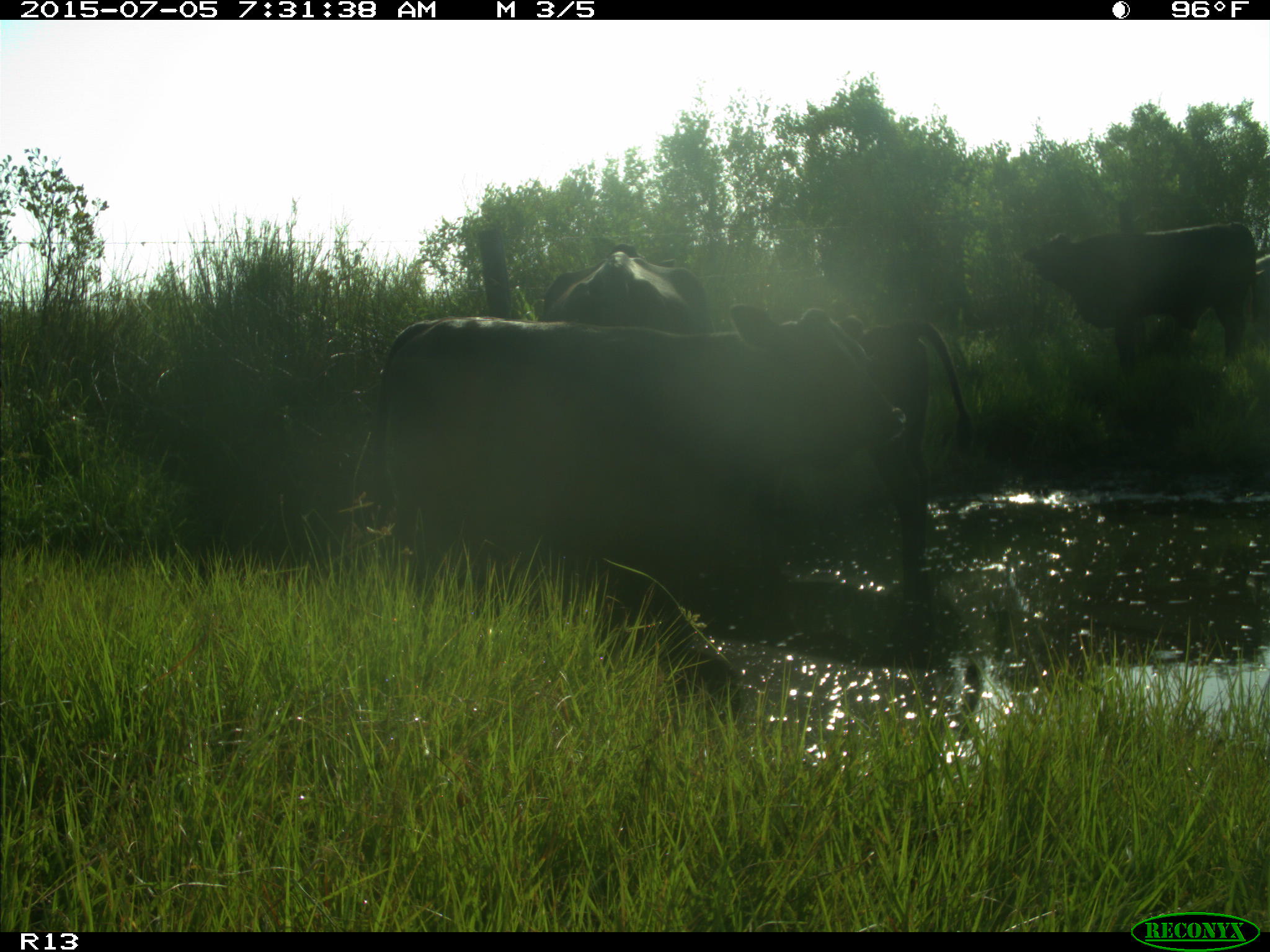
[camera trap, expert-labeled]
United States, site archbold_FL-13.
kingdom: Animalia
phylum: Chordata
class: Mammalia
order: Artiodactyla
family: Bovidae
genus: Bos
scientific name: Bos taurus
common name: domestic cow